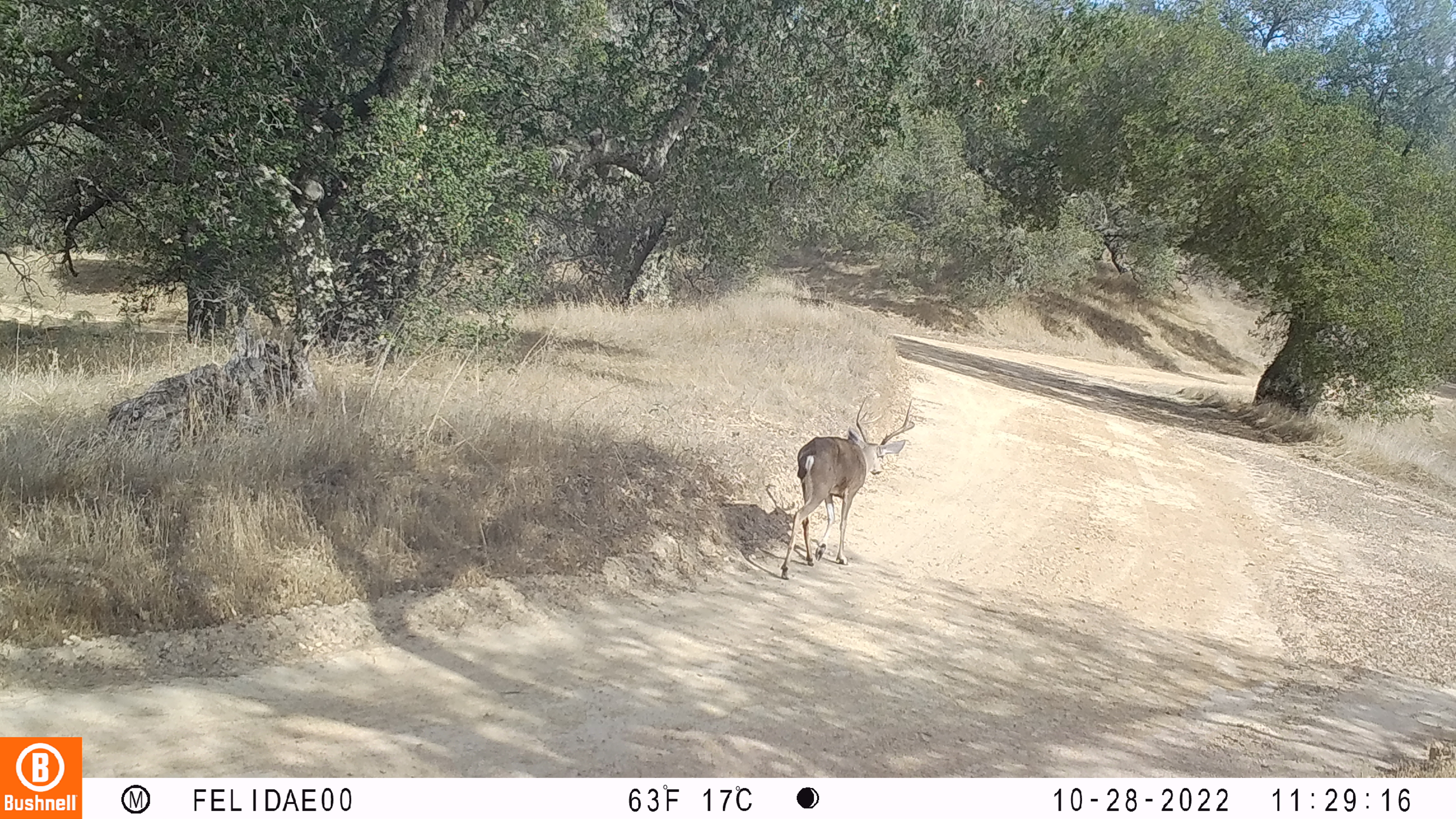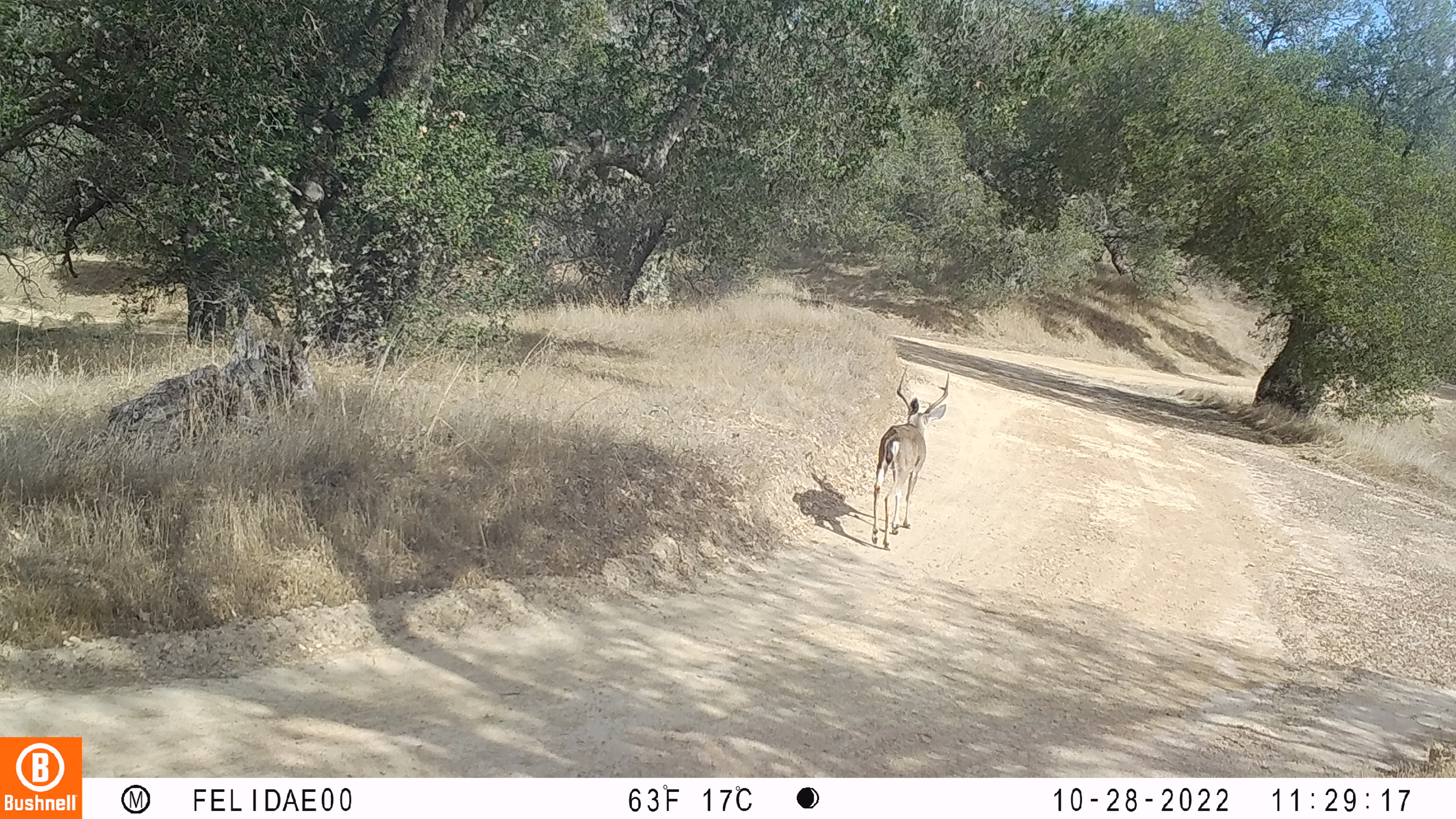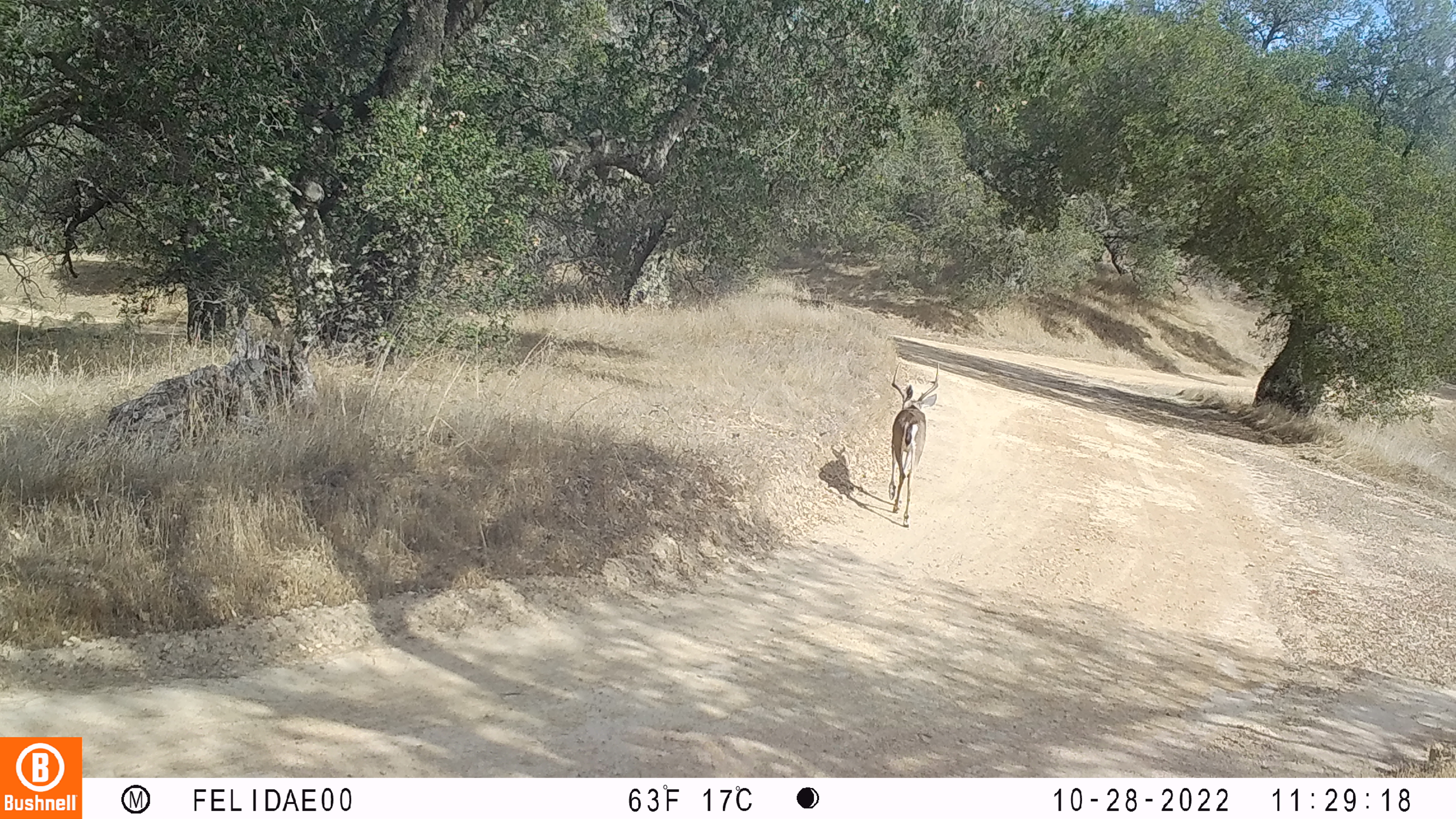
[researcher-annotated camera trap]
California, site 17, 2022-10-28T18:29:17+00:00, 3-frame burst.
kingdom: Animalia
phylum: Chordata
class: Mammalia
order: Artiodactyla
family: Cervidae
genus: Odocoileus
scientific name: Odocoileus hemionus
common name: mule deer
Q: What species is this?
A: Mule deer (Odocoileus hemionus).